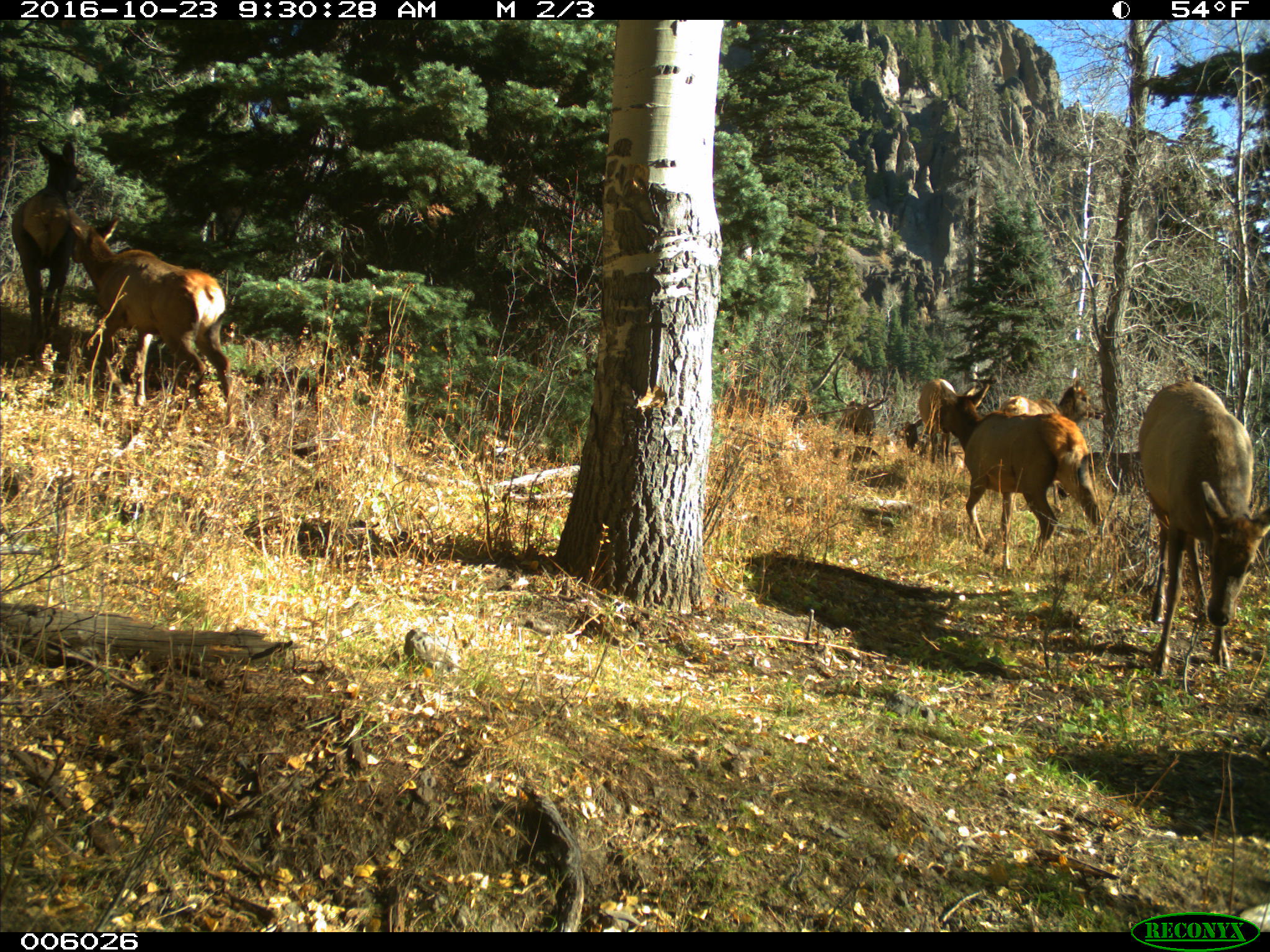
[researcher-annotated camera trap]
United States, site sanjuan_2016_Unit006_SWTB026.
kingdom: Animalia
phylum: Chordata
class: Mammalia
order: Artiodactyla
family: Cervidae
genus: Cervus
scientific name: Cervus elaphus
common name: red deer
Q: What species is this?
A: Cervus elaphus (red deer).